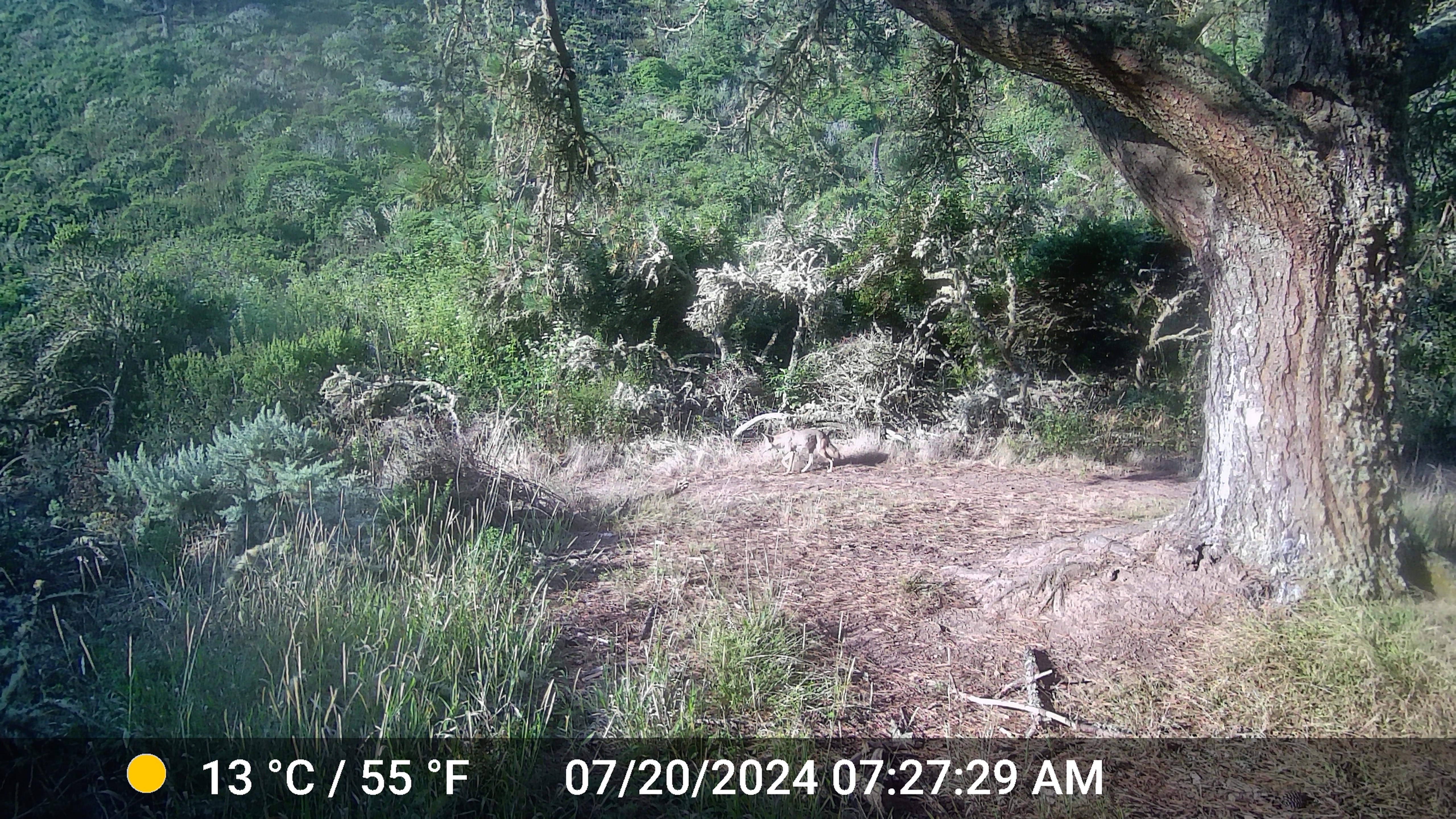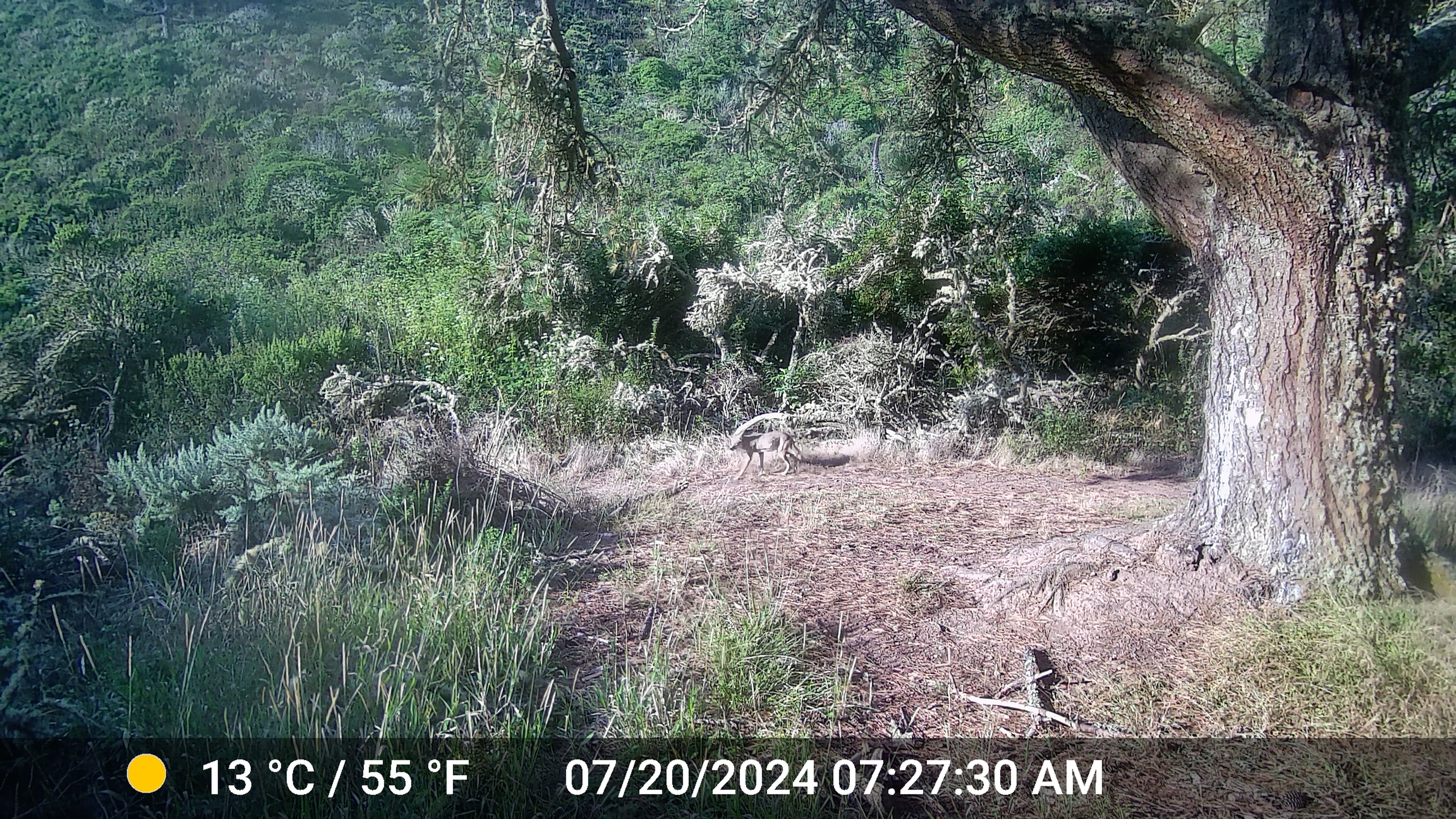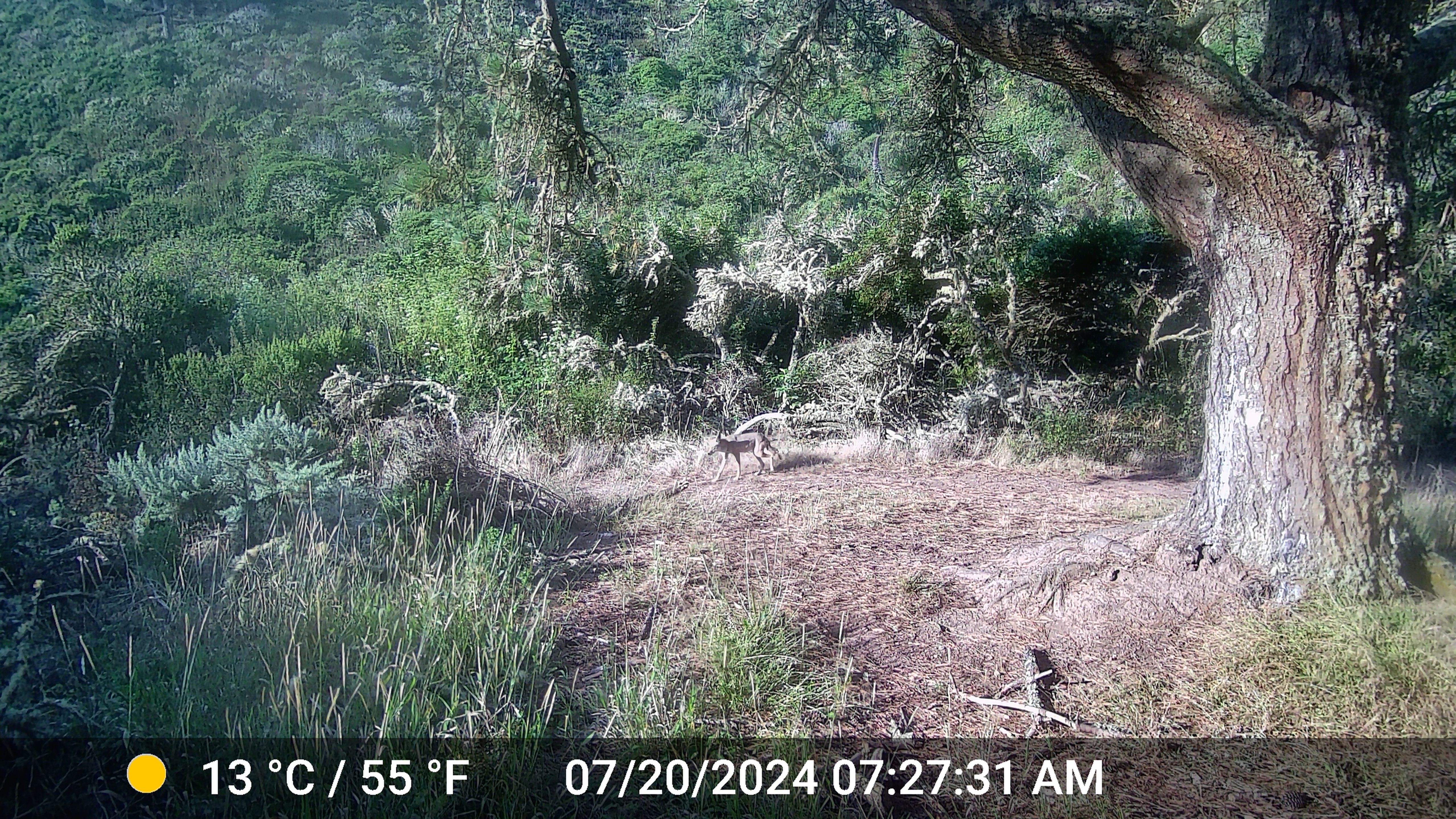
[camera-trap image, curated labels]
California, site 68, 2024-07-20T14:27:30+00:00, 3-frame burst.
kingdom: Animalia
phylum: Chordata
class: Mammalia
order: Carnivora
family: Canidae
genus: Canis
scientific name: Canis latrans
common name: coyote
Coyote (Canis latrans).